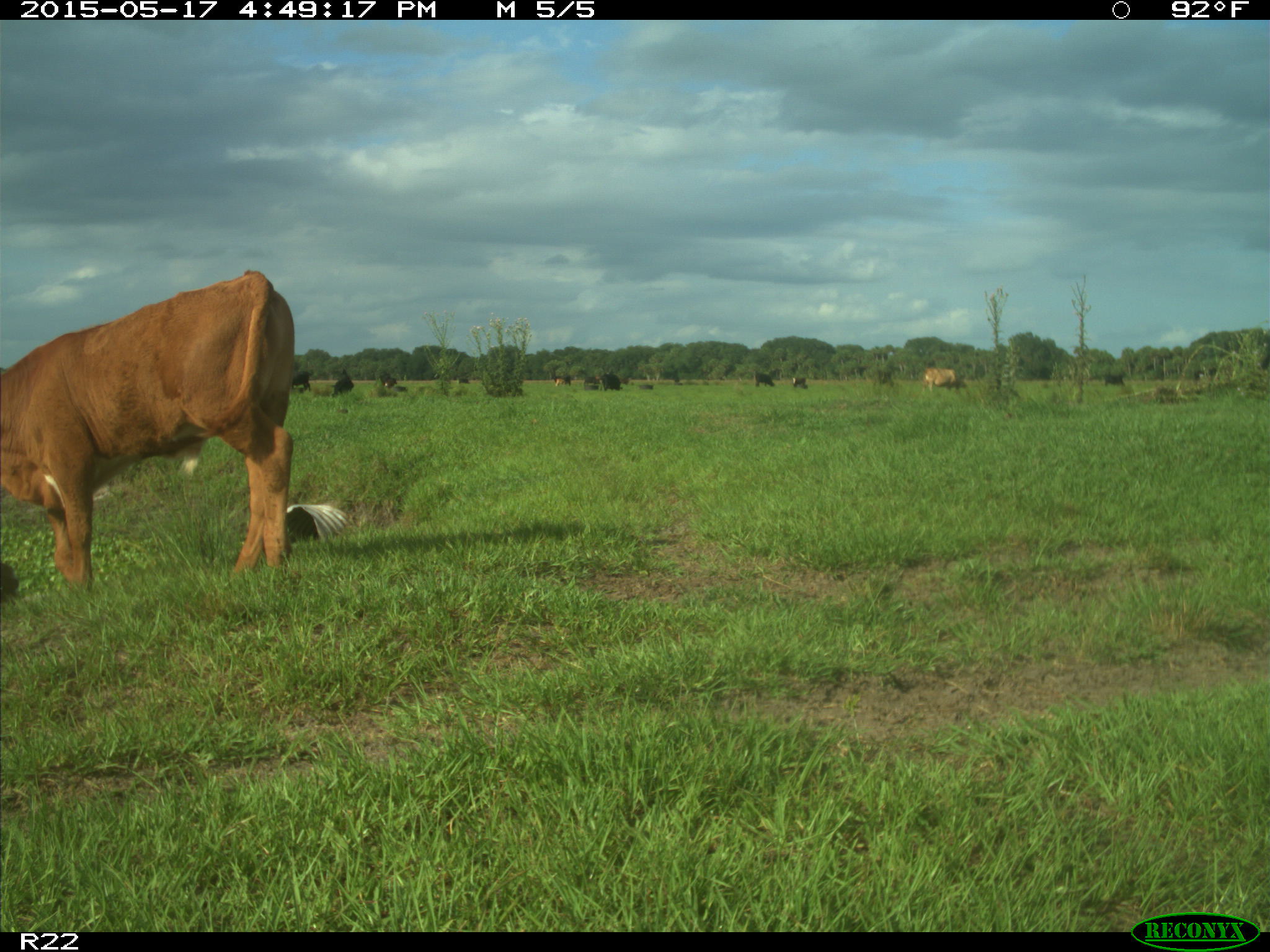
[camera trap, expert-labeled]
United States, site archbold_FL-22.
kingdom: Animalia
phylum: Chordata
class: Mammalia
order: Artiodactyla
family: Bovidae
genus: Bos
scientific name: Bos taurus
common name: domestic cow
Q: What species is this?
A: Bos taurus (domestic cow).